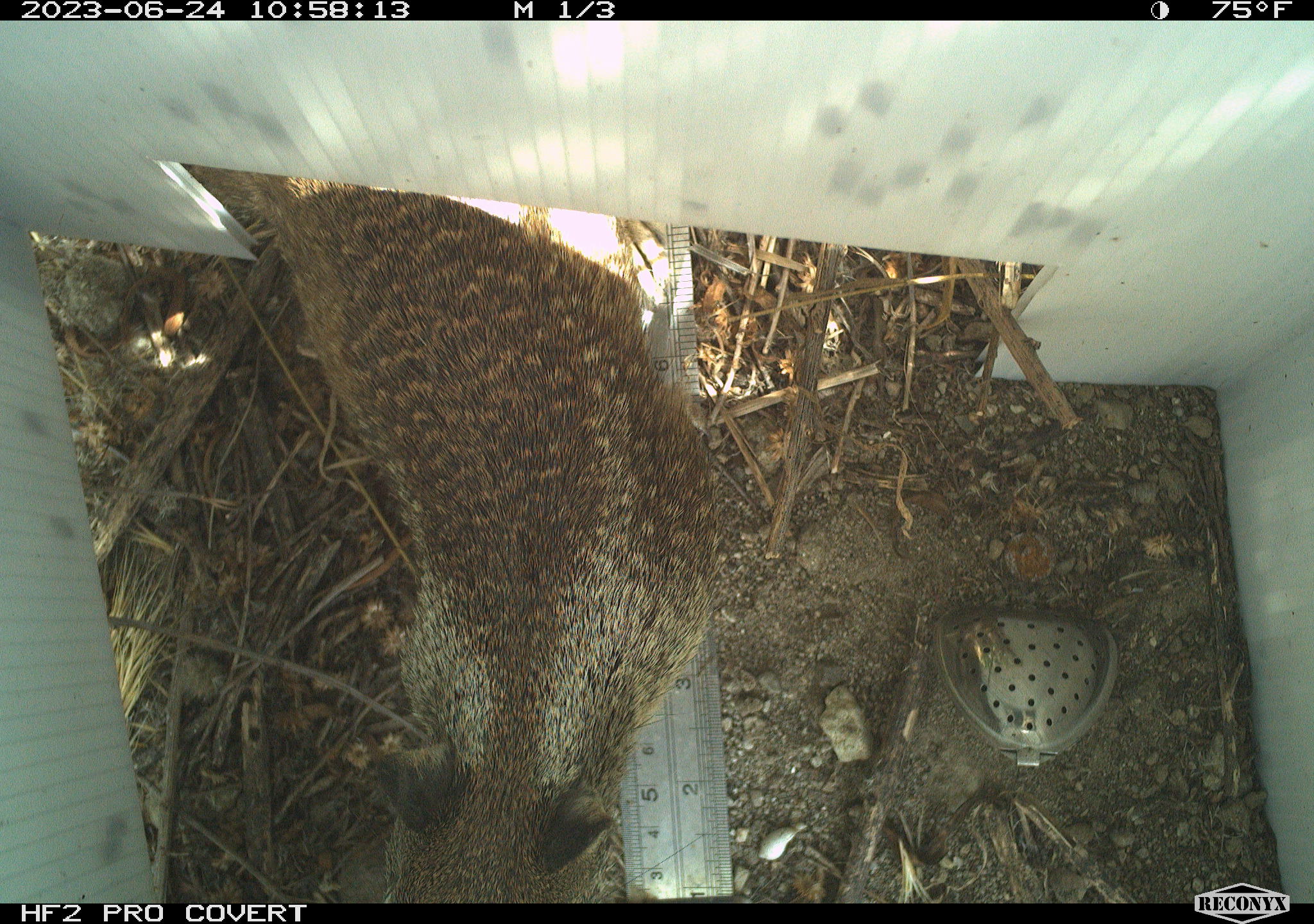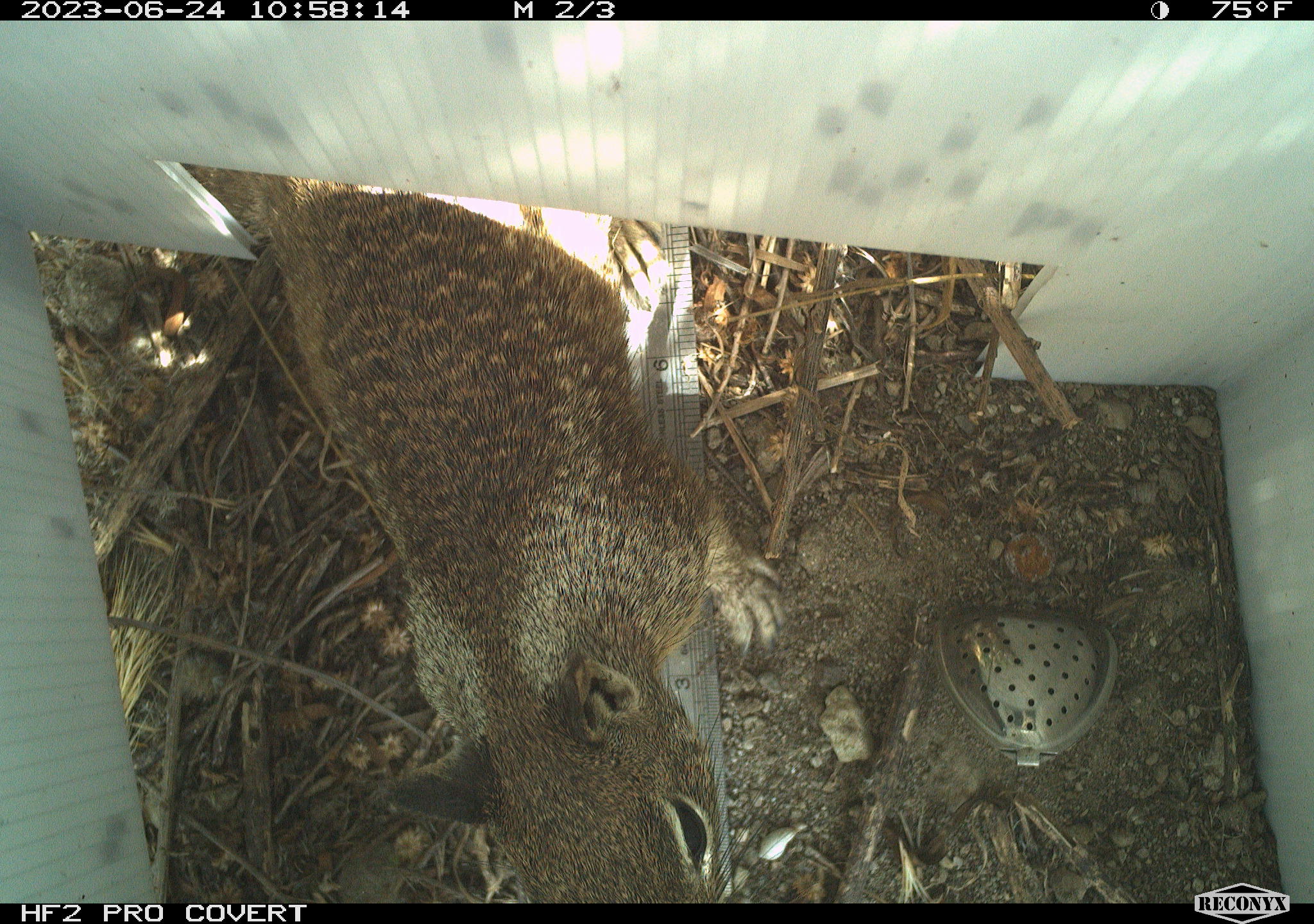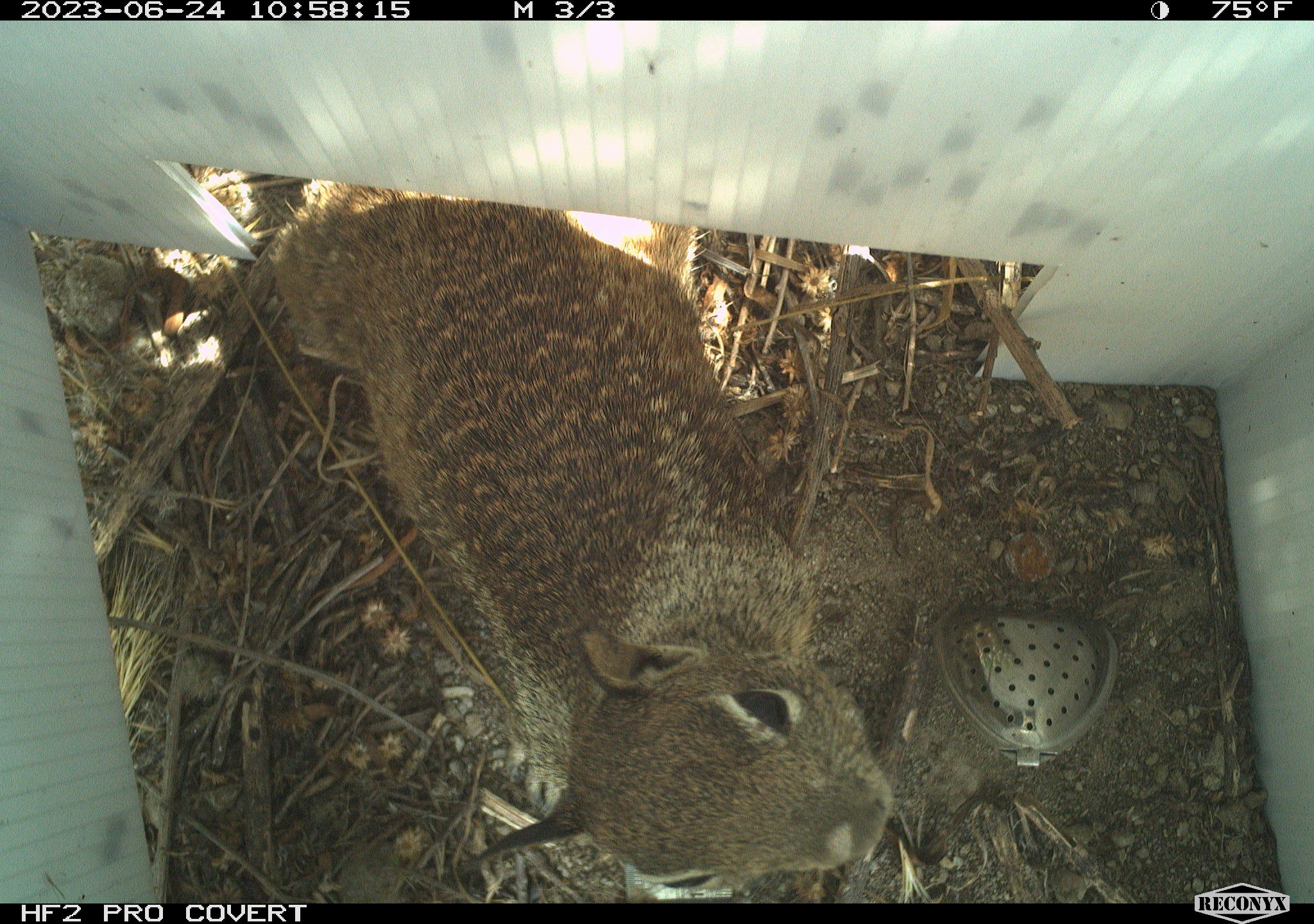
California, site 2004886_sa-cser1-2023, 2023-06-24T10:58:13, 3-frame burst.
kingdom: Animalia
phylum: Chordata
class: Mammalia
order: Rodentia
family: Sciuridae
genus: Otospermophilus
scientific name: Otospermophilus beecheyi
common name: california ground squirrel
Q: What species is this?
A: California ground squirrel (Otospermophilus beecheyi).